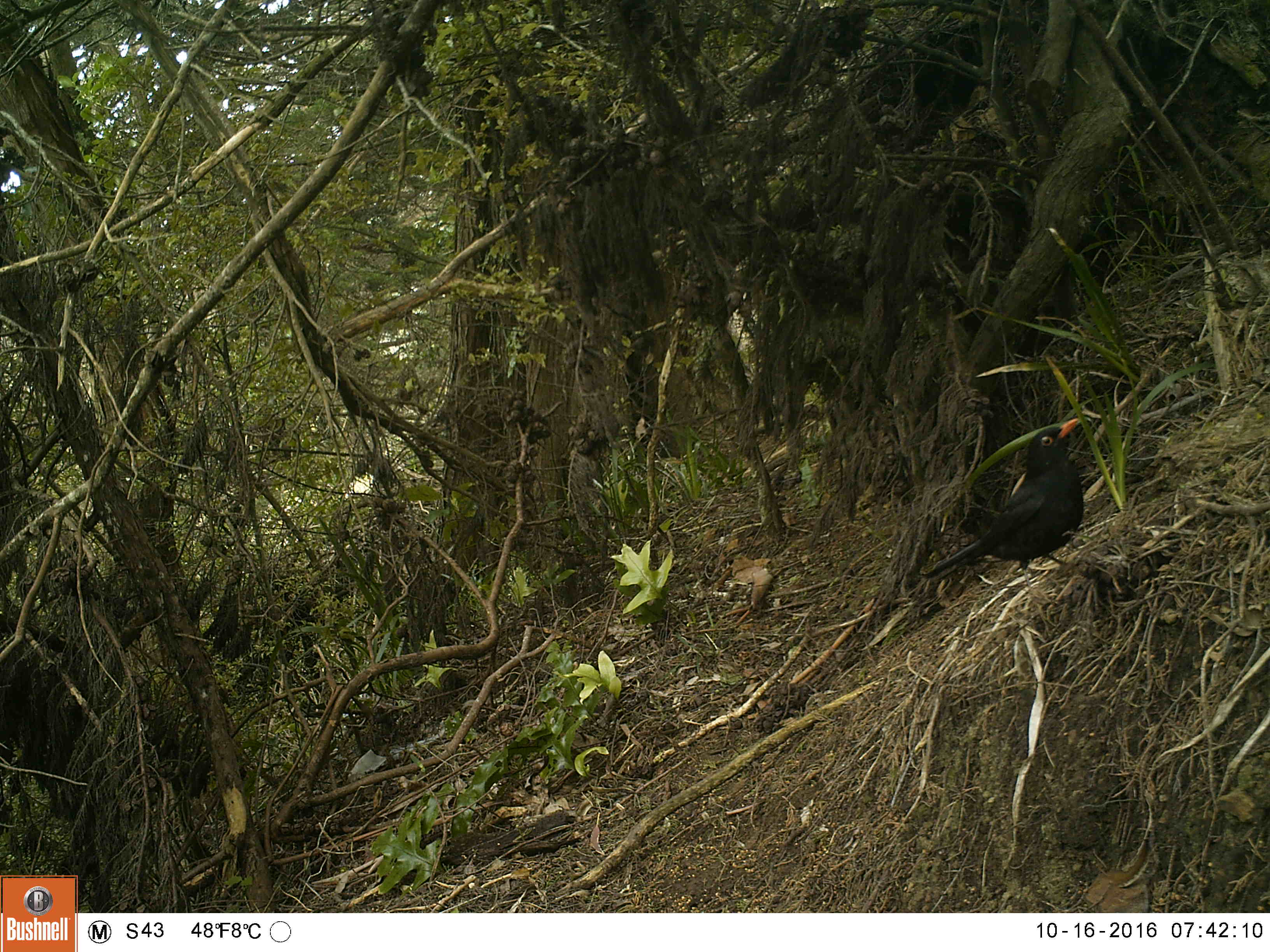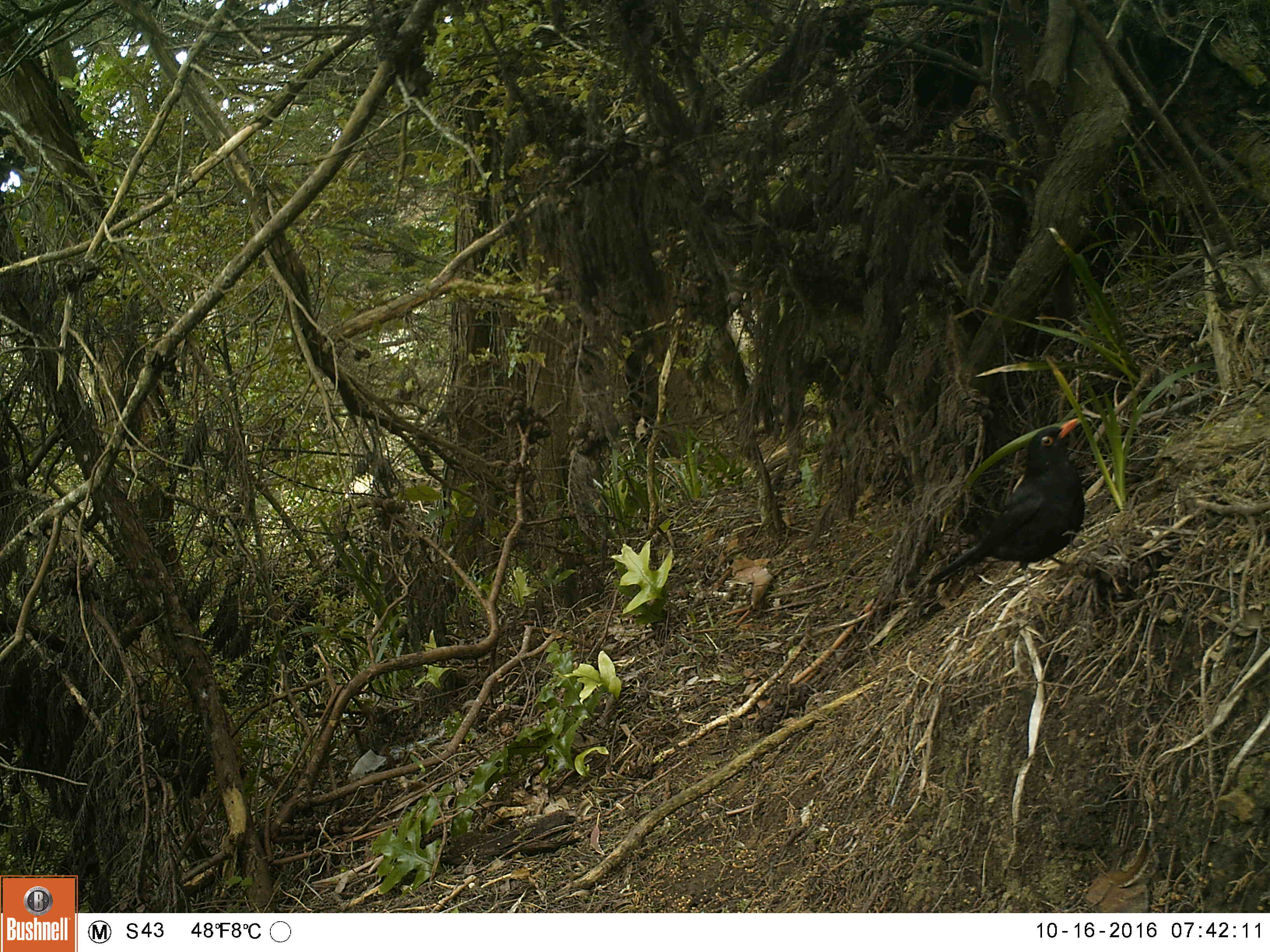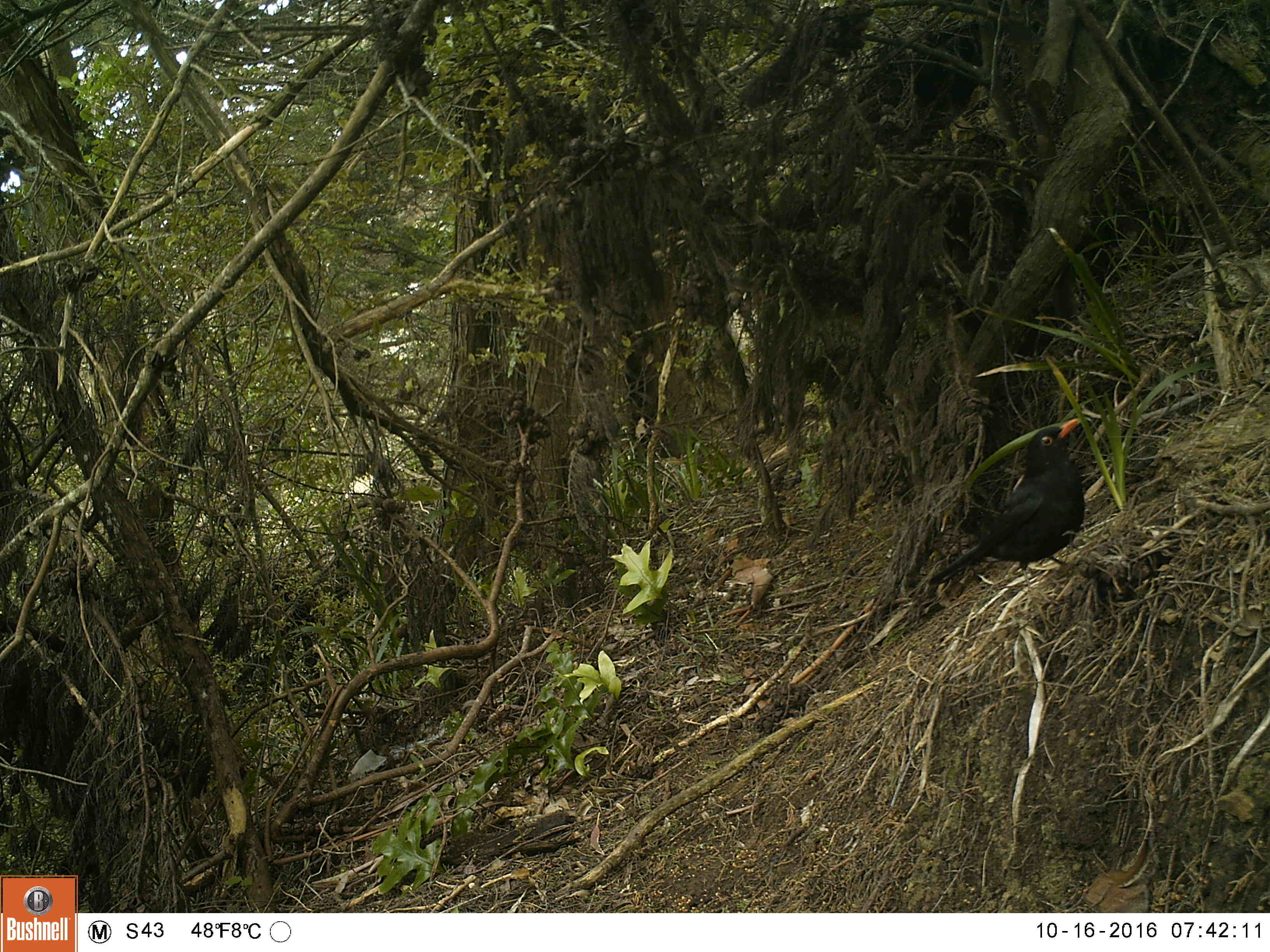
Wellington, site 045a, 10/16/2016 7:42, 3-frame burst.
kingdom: Animalia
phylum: Chordata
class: Aves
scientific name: Aves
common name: bird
Bird (Aves).